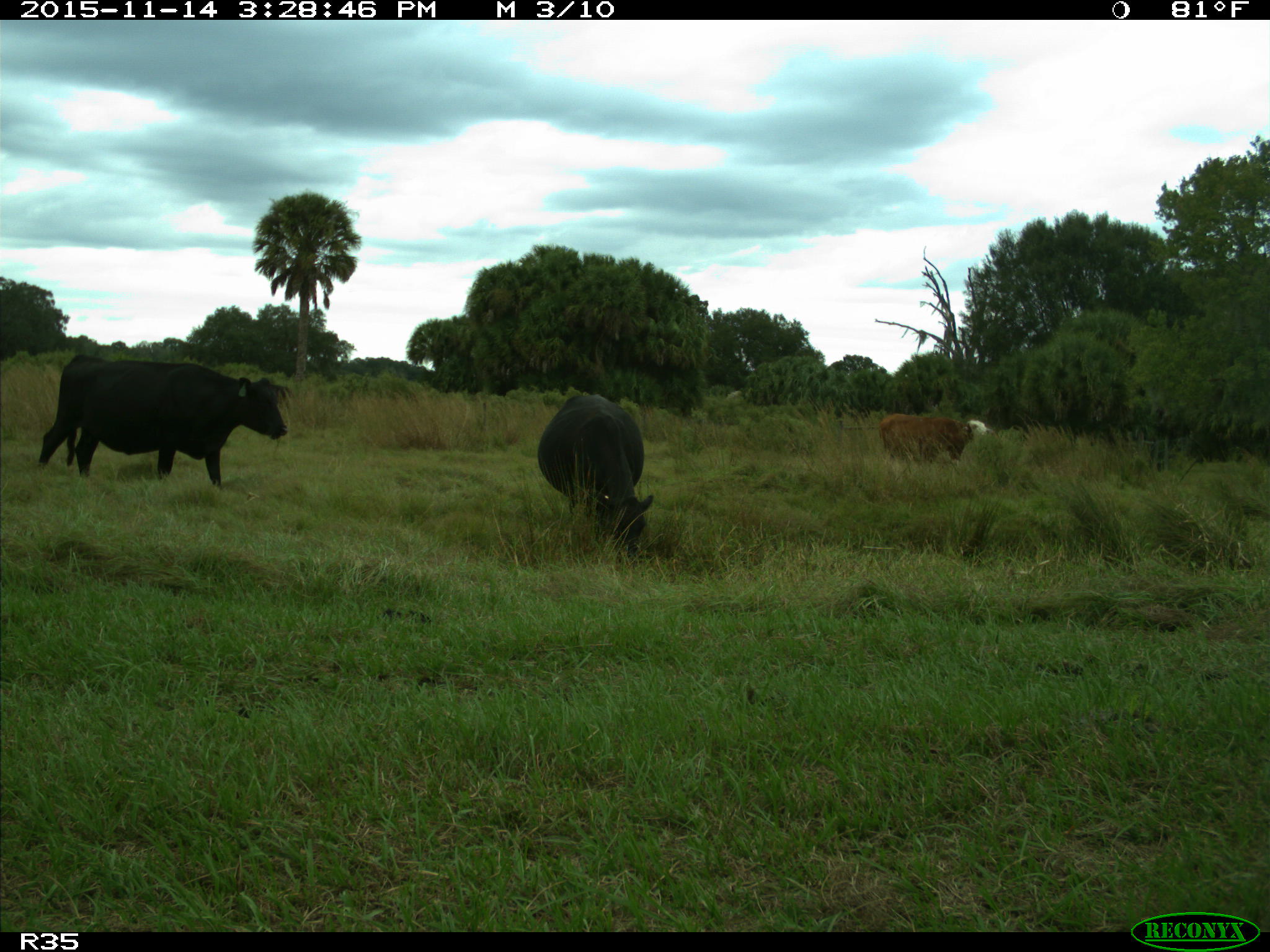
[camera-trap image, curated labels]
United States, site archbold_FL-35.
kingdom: Animalia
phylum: Chordata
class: Mammalia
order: Artiodactyla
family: Bovidae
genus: Bos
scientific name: Bos taurus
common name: domestic cow